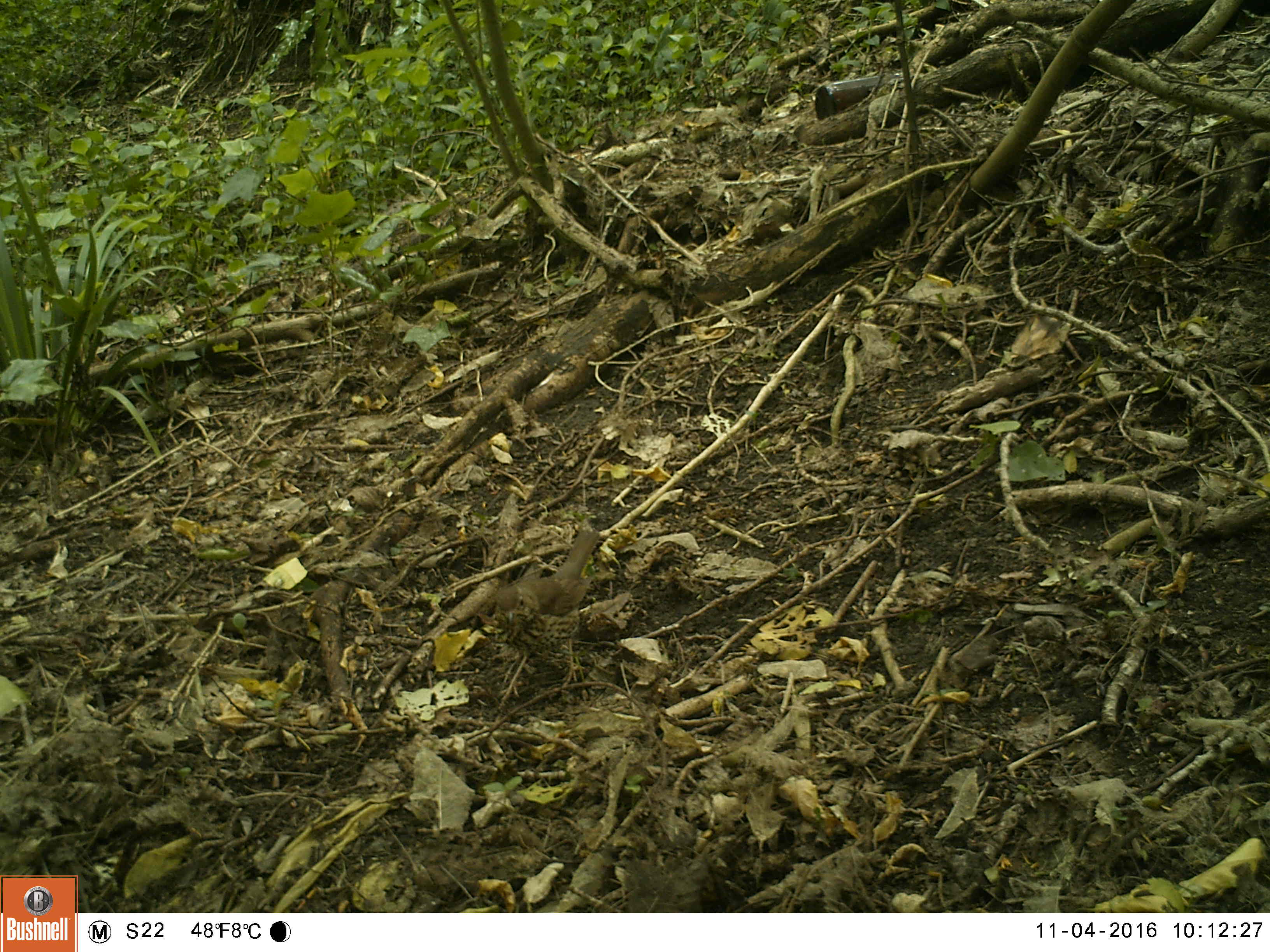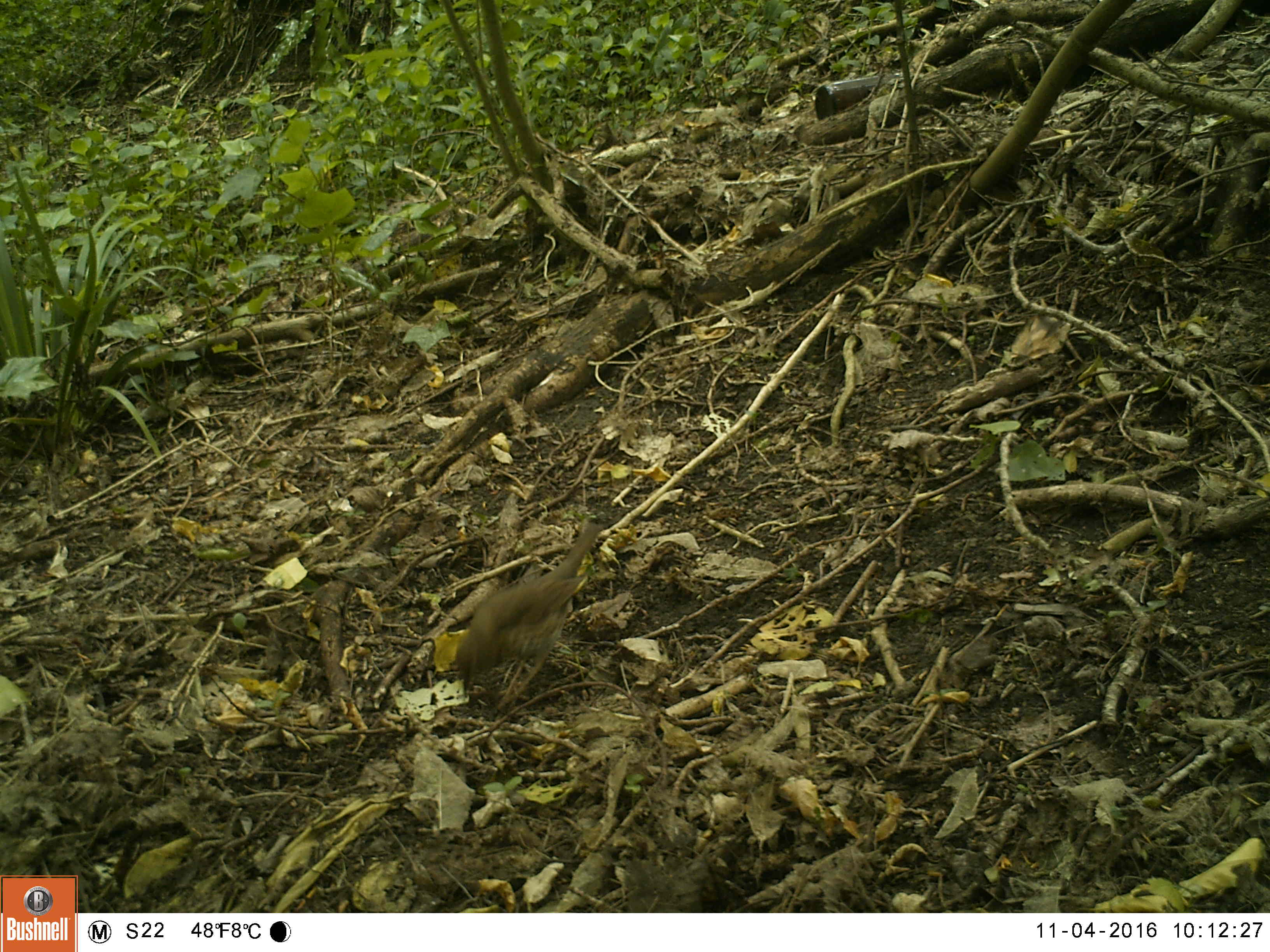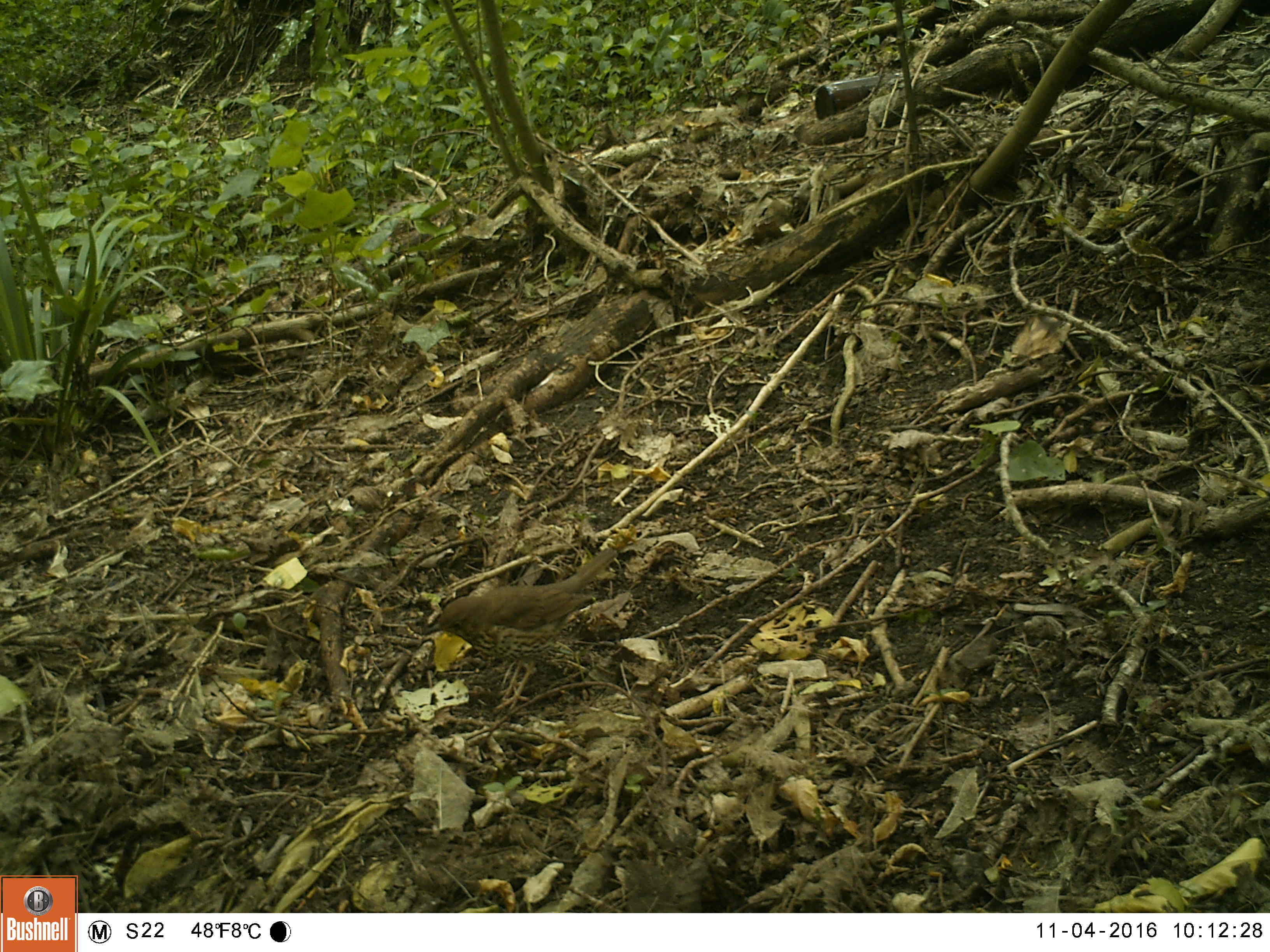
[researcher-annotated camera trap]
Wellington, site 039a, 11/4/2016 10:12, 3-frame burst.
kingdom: Animalia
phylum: Chordata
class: Aves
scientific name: Aves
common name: bird